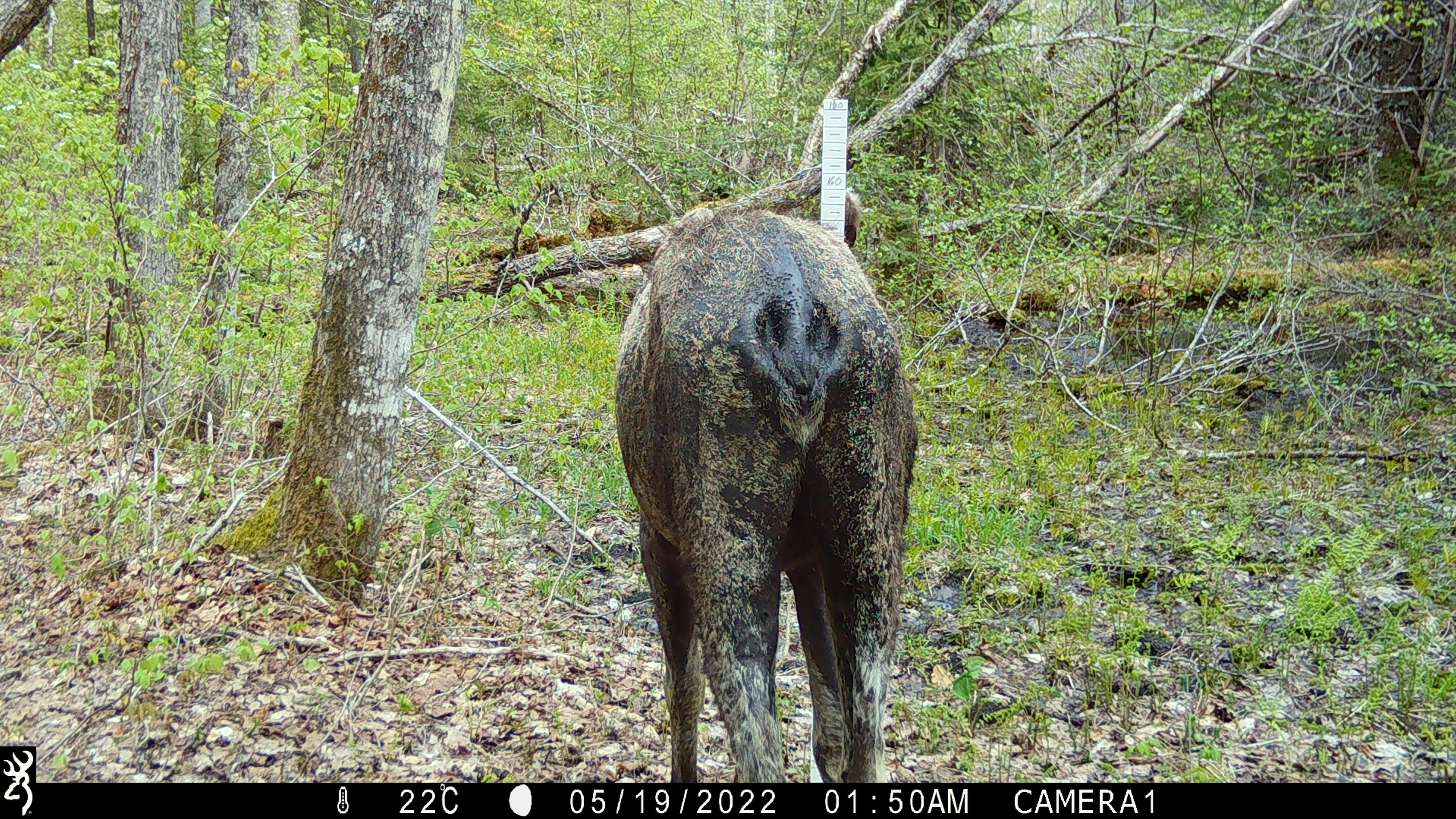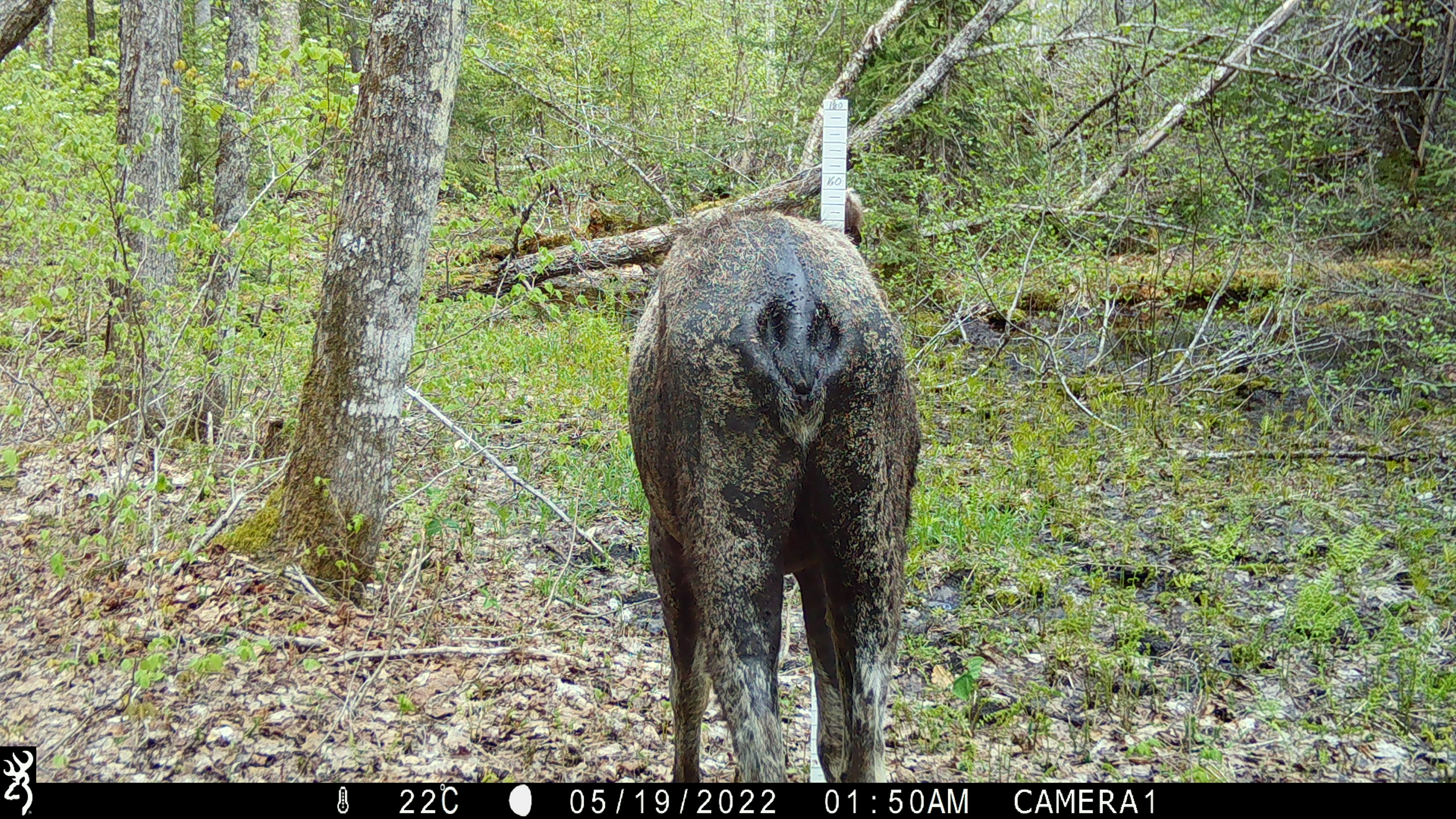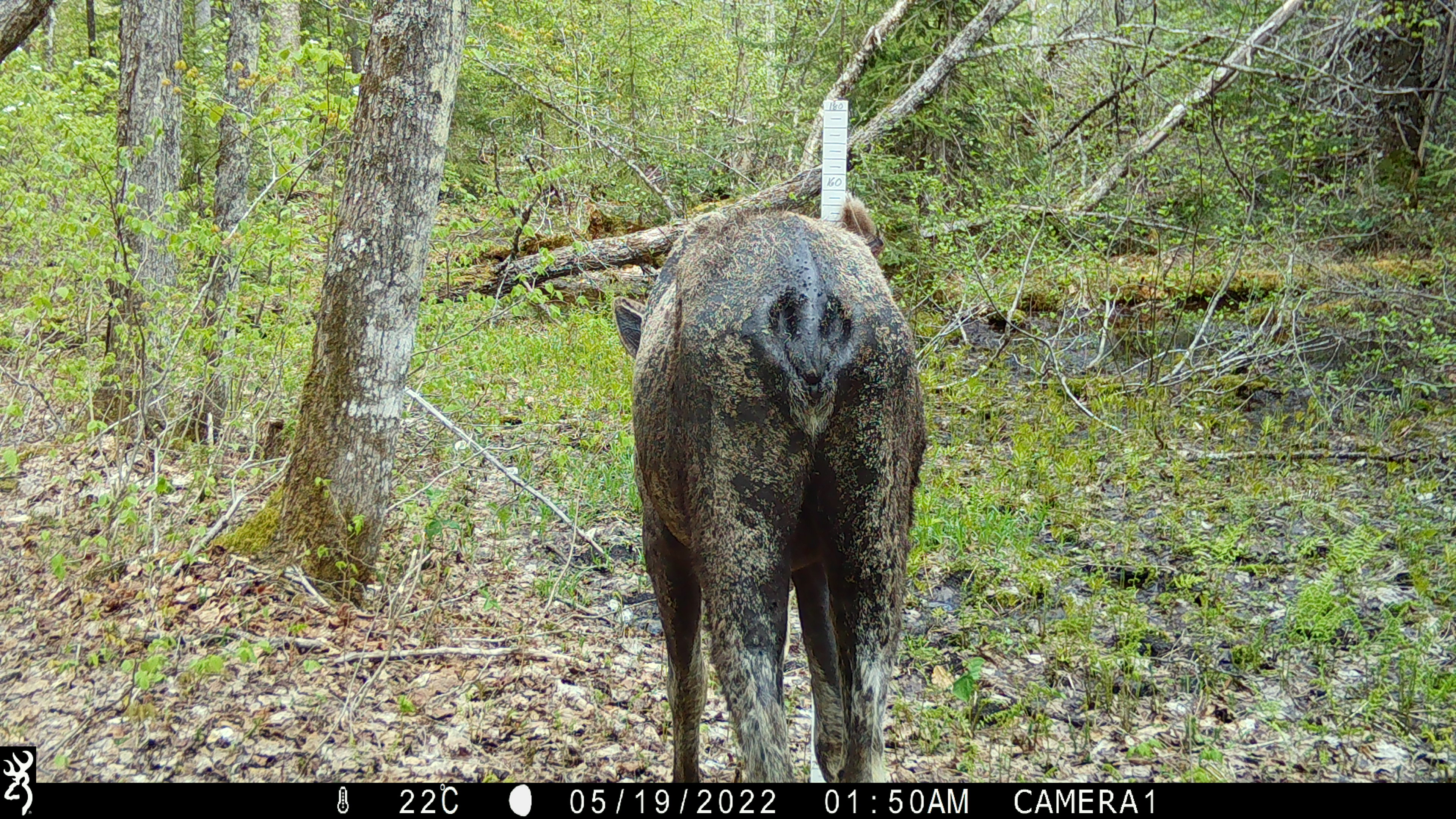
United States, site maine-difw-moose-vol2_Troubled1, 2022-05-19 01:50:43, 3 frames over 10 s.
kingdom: Animalia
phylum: Chordata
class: Mammalia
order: Artiodactyla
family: Cervidae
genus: Alces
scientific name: Alces alces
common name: moose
Moose (Alces alces).